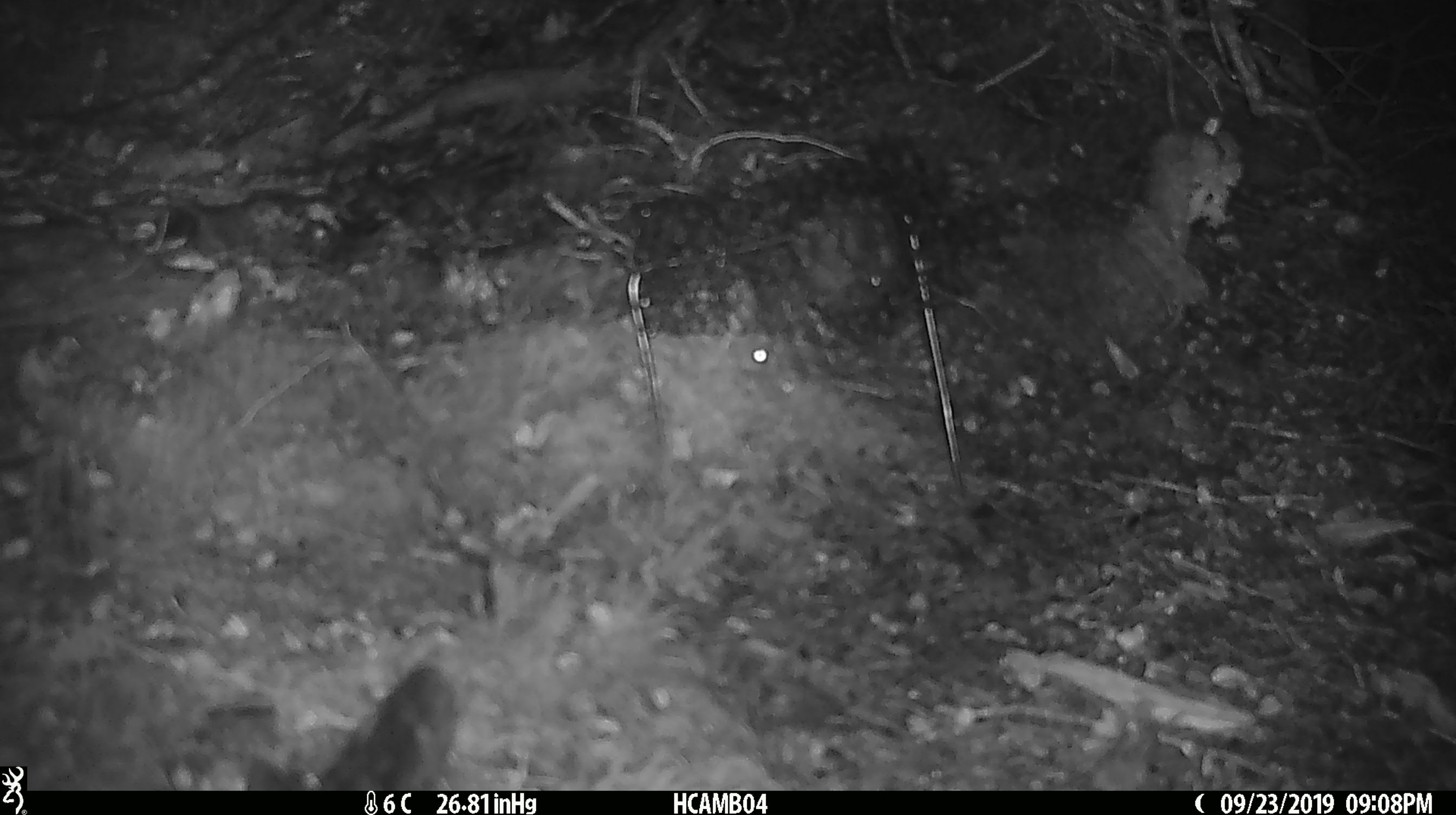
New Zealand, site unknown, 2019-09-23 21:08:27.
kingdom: Animalia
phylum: Chordata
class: Mammalia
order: Rodentia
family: Muridae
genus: Mus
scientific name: Mus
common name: mouse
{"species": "mouse (Mus)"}